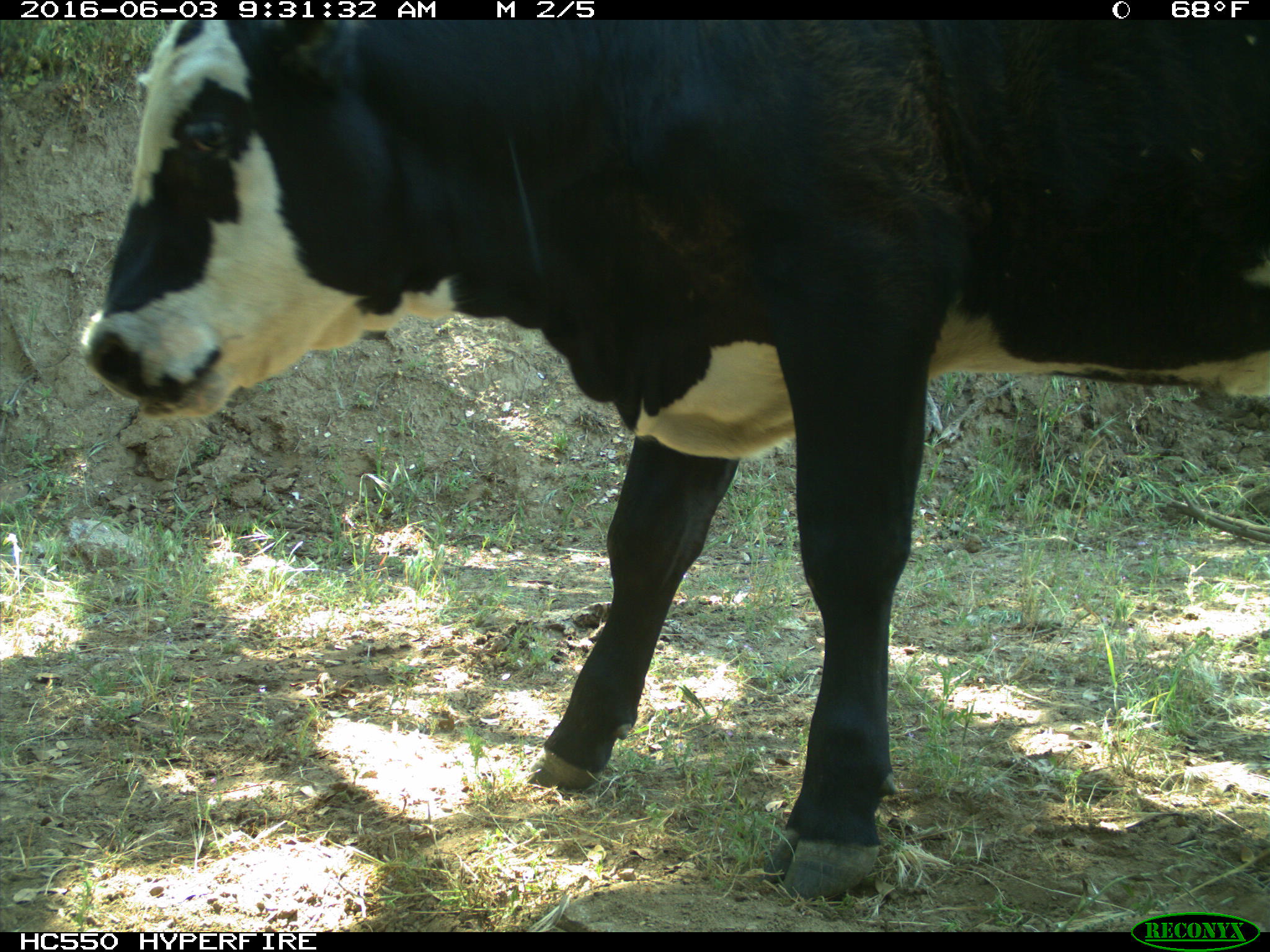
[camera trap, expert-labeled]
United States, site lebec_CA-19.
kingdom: Animalia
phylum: Chordata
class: Mammalia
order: Artiodactyla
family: Bovidae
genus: Bos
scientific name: Bos taurus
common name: domestic cow